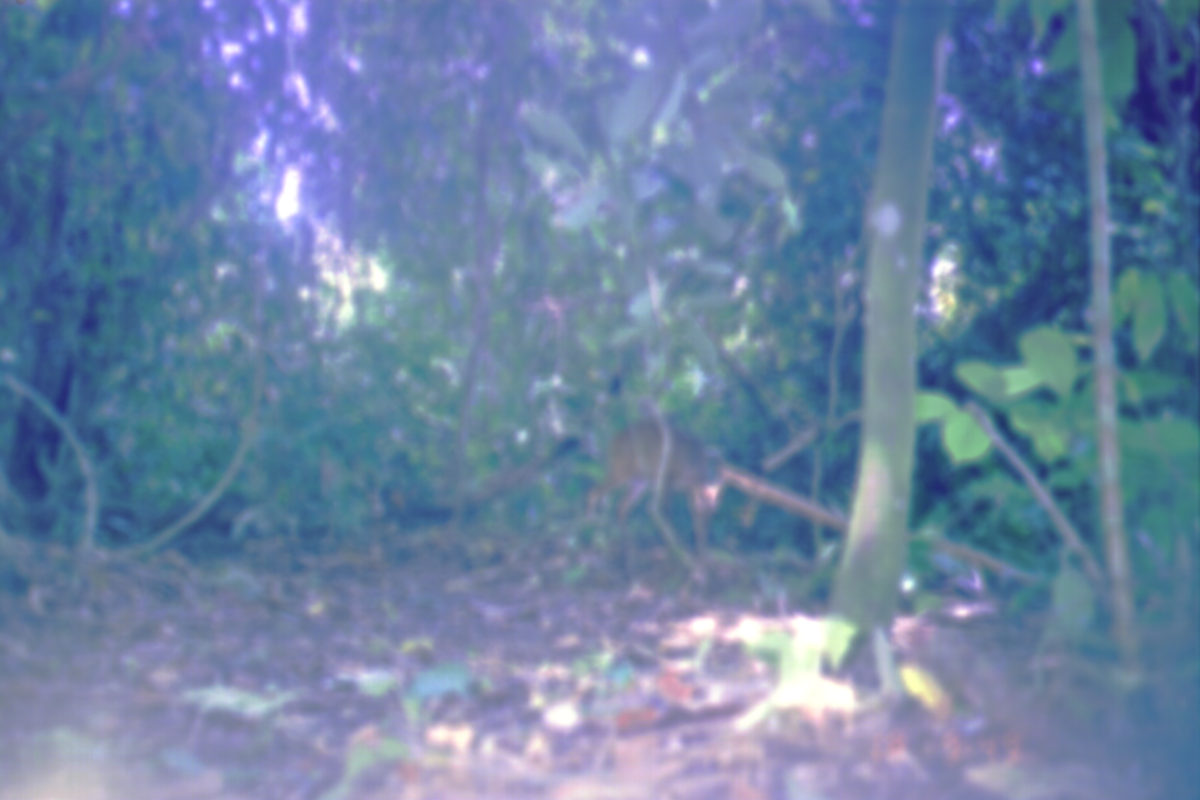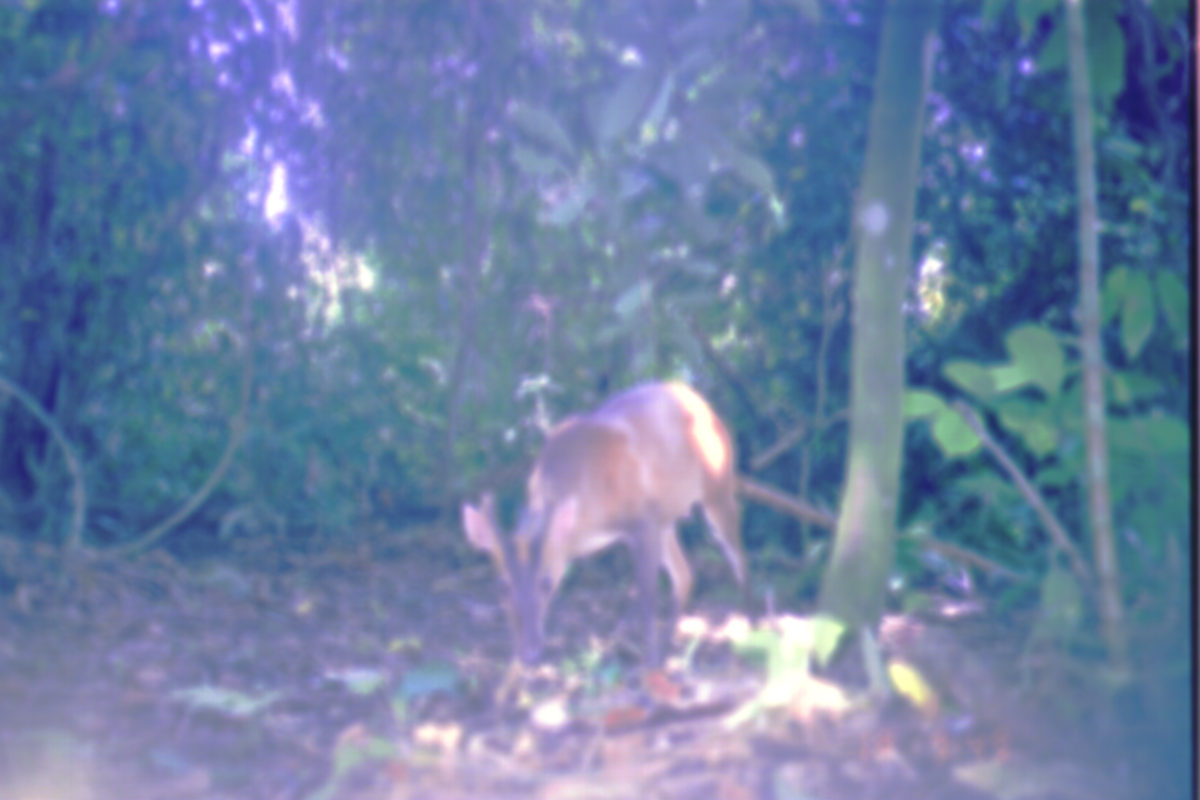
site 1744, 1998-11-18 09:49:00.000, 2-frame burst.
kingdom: Animalia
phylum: Chordata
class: Mammalia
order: Artiodactyla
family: Cervidae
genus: Muntiacus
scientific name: Muntiacus muntjak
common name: southern red muntjac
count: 1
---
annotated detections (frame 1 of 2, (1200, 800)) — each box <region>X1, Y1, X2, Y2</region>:
muntiacus muntjak: <region>573, 420, 728, 573</region>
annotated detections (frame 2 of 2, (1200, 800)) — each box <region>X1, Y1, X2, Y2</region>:
muntiacus muntjak: <region>450, 377, 759, 706</region>